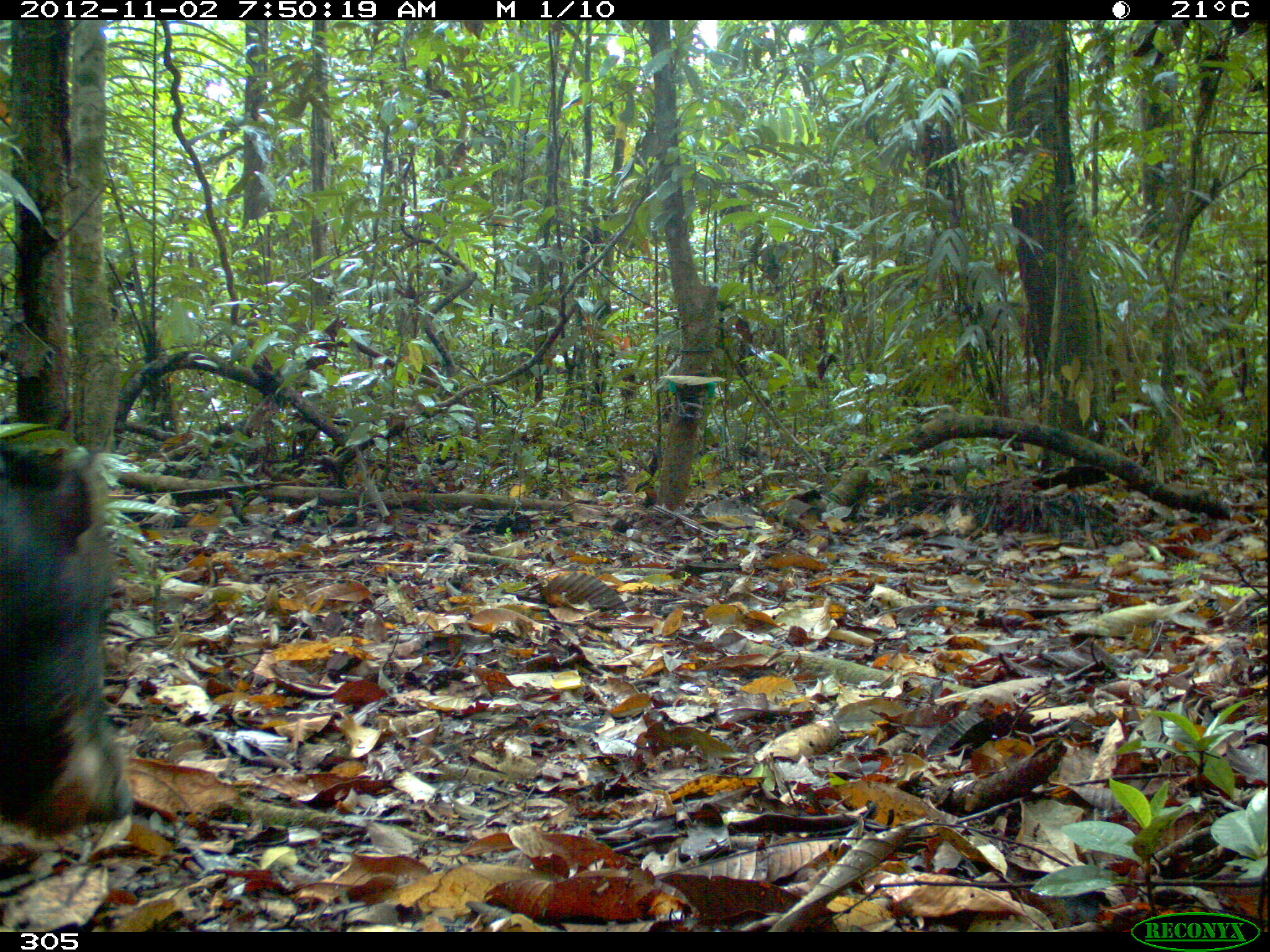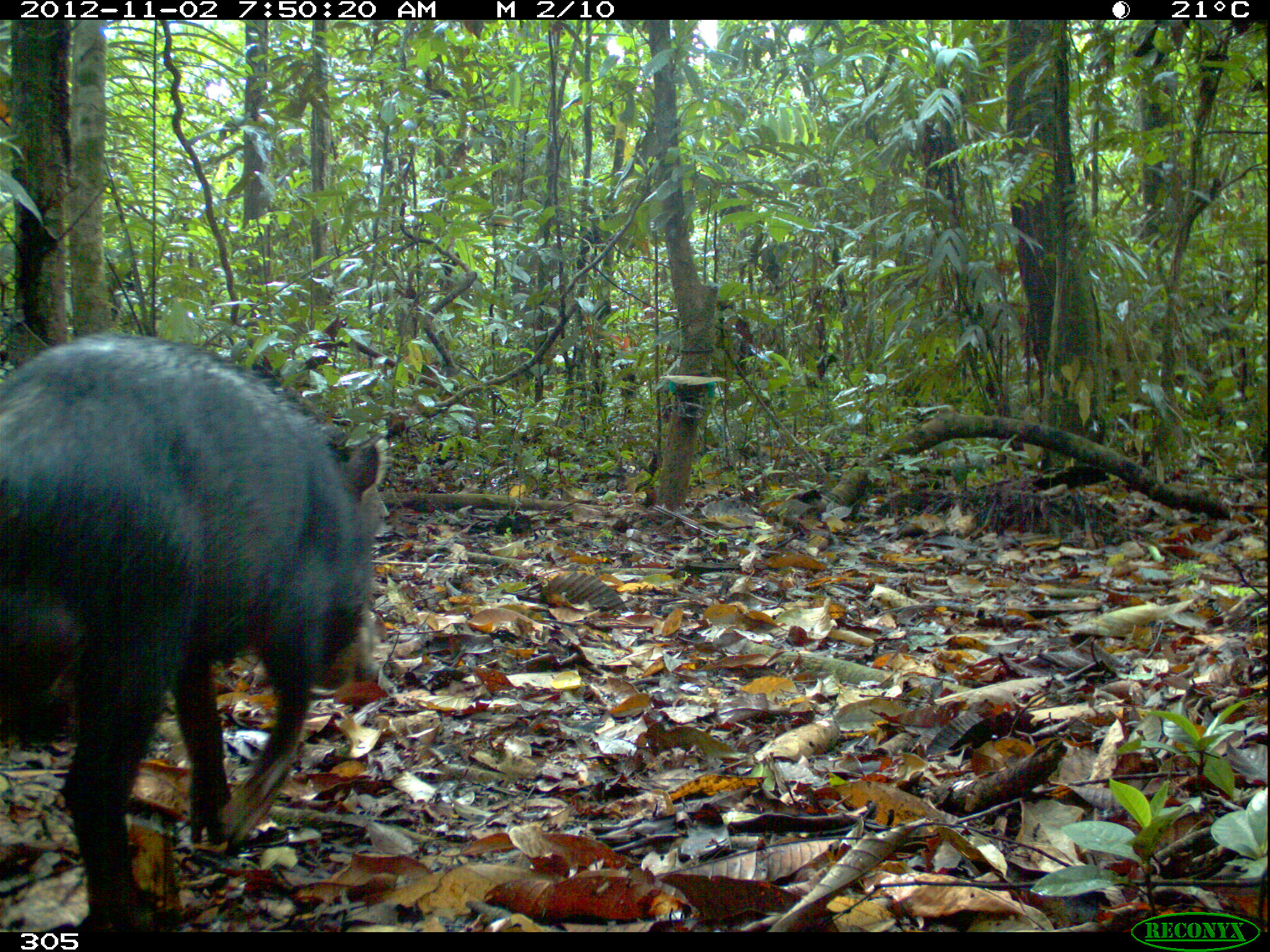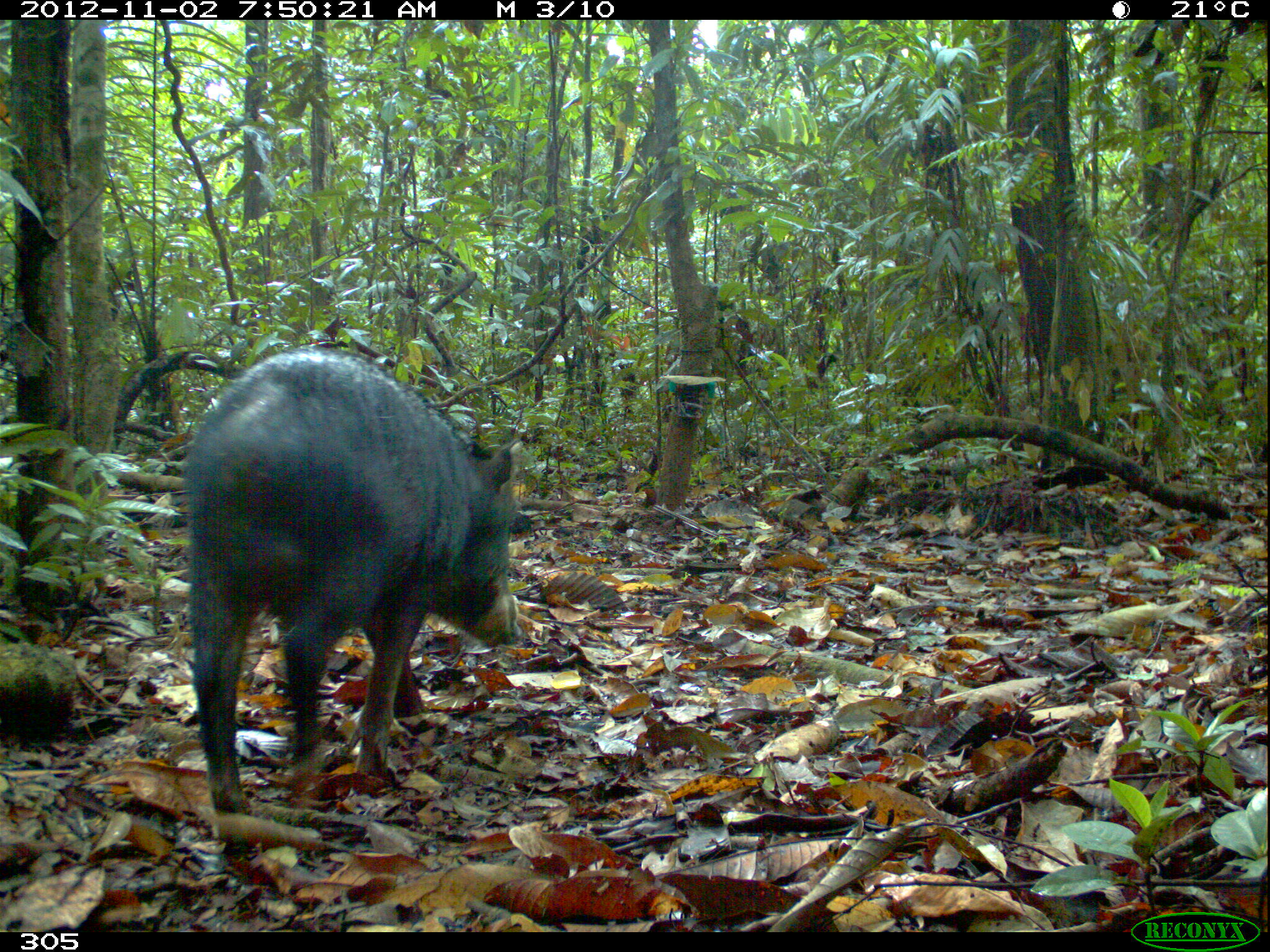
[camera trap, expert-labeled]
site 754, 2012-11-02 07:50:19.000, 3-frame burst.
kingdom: Animalia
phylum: Chordata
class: Mammalia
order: Artiodactyla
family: Tayassuidae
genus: Tayassu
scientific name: Tayassu pecari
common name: white-lipped peccary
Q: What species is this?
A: Tayassu pecari (white-lipped peccary).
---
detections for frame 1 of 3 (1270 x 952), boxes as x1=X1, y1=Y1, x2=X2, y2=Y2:
tayassu pecari: x1=0, y1=440, x2=129, y2=833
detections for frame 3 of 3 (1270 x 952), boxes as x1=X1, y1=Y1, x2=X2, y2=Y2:
tayassu pecari: x1=184, y1=352, x2=520, y2=814